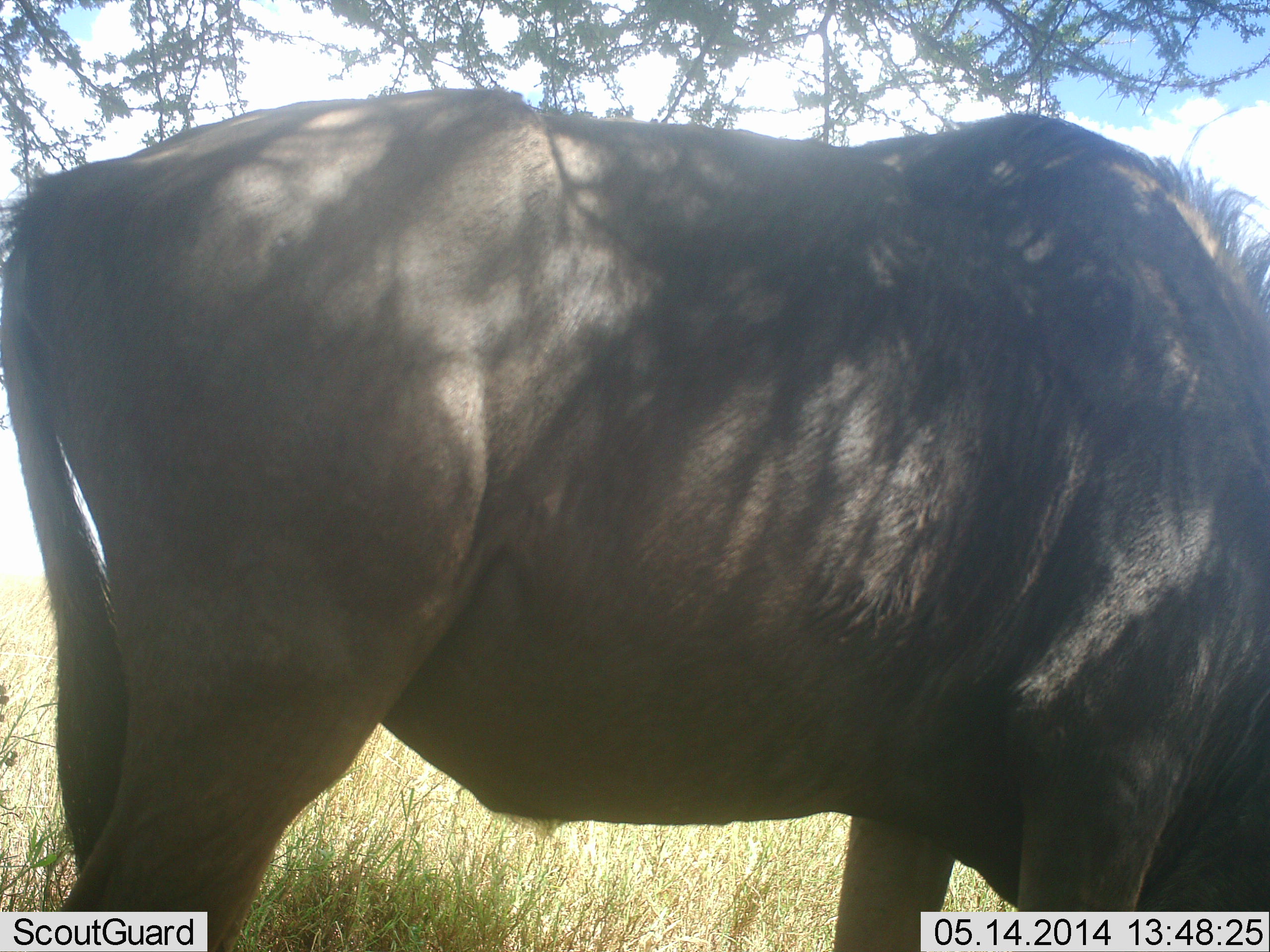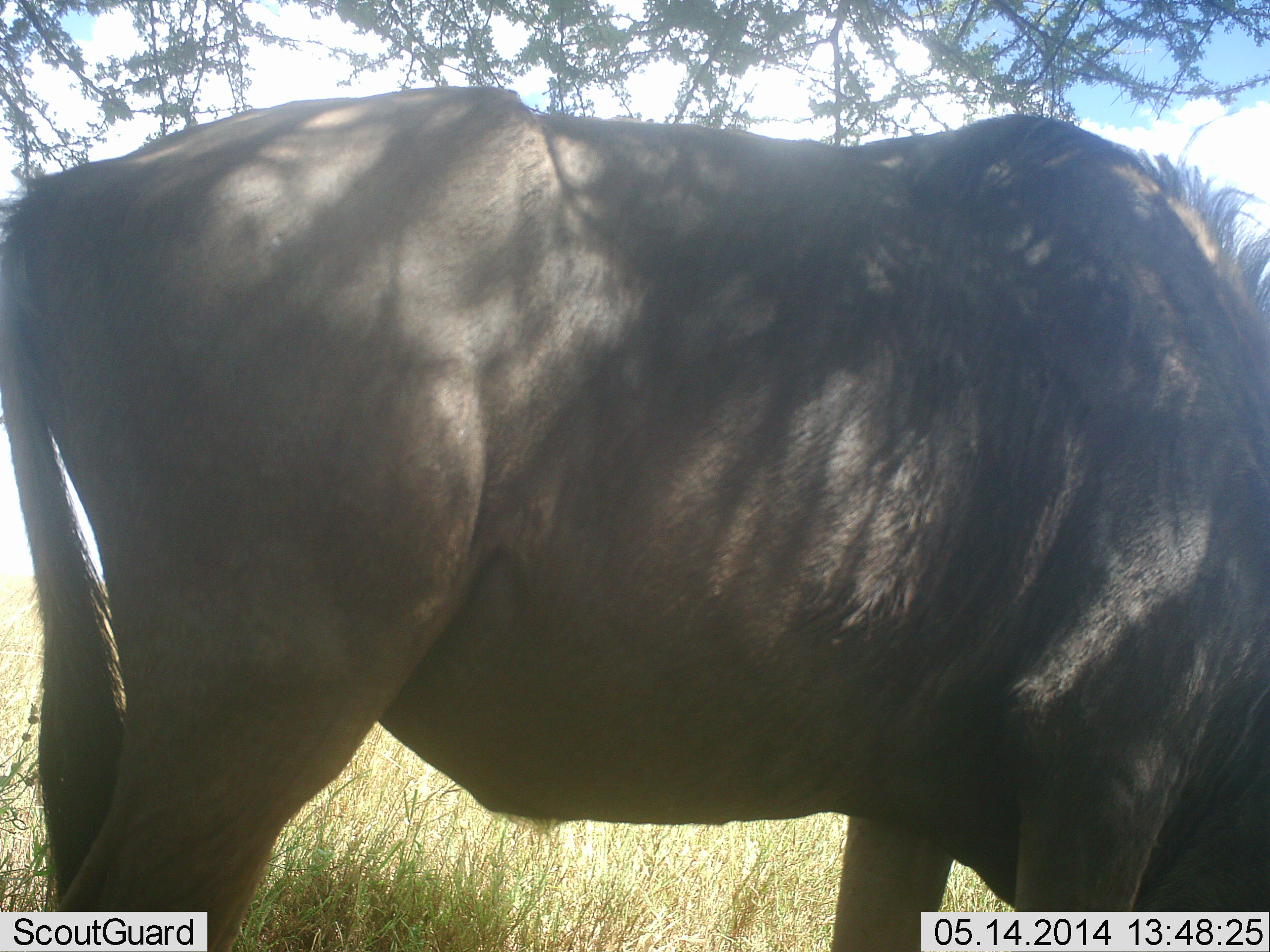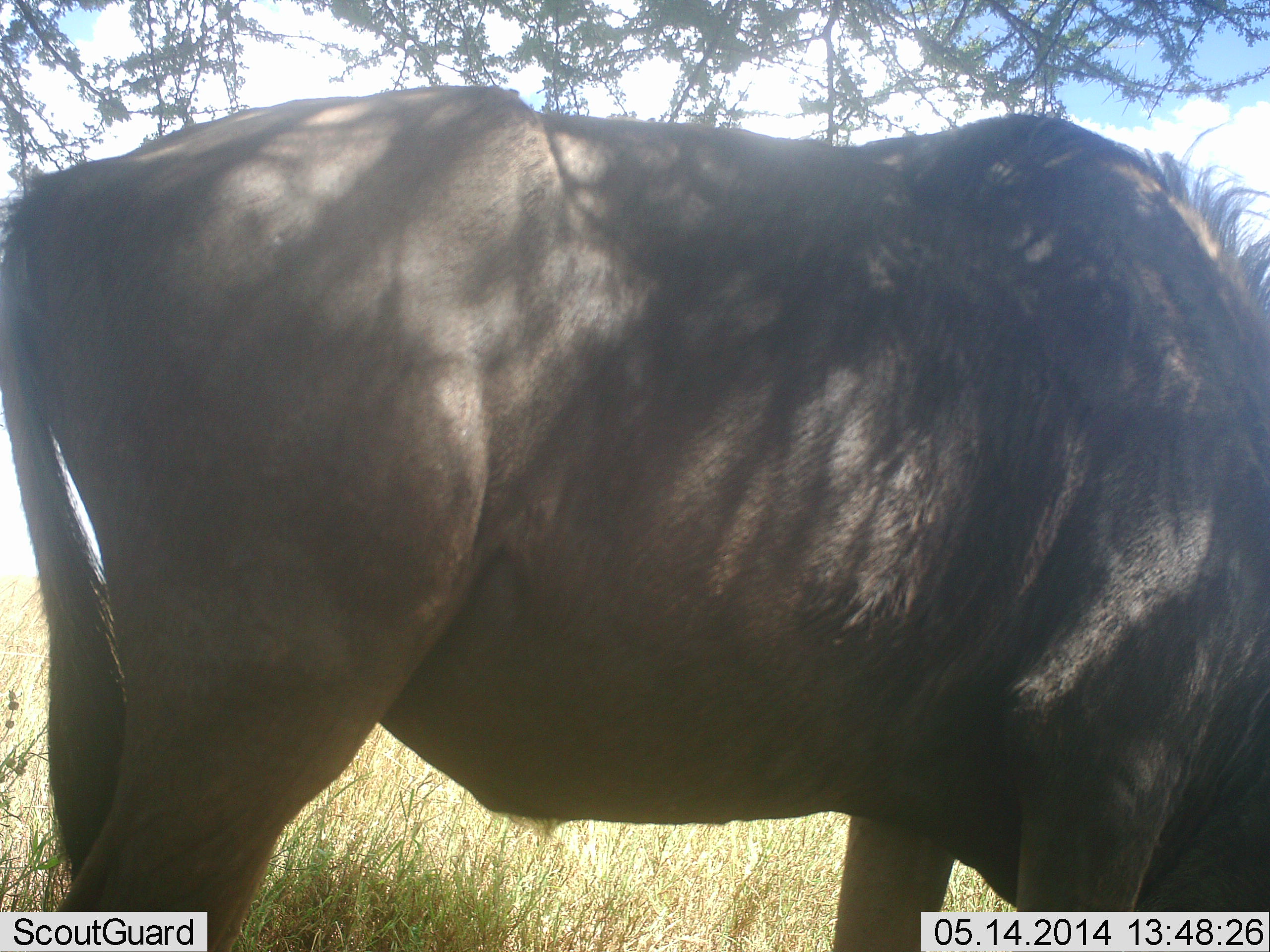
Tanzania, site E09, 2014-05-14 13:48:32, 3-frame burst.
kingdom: Animalia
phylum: Chordata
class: Mammalia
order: Artiodactyla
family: Bovidae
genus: Connochaetes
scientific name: Connochaetes taurinus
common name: blue wildebeest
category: wildebeest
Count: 1.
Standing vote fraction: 60%.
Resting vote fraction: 0%.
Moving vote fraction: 0%.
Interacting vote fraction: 0%.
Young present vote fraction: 0%.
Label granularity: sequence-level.